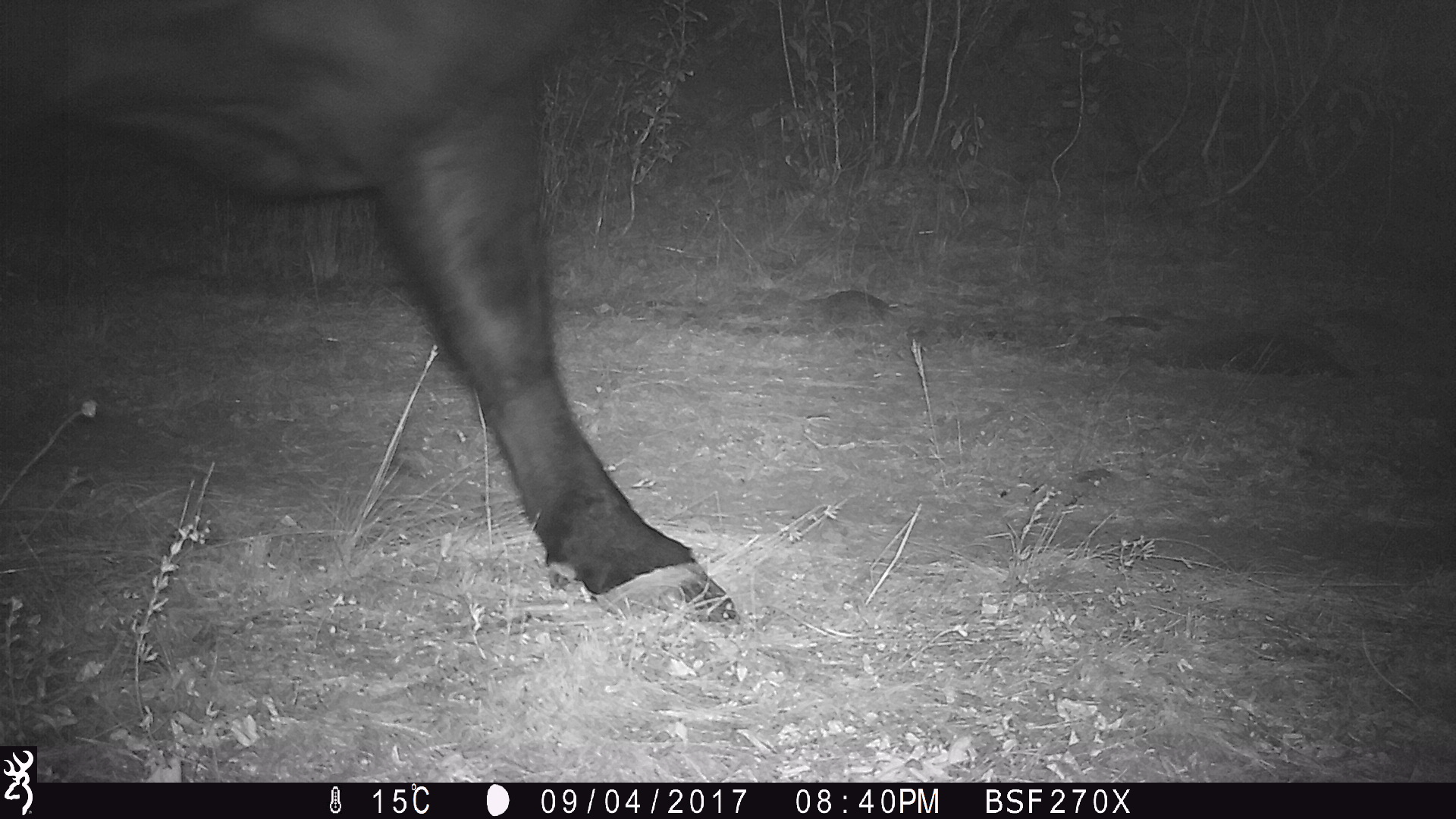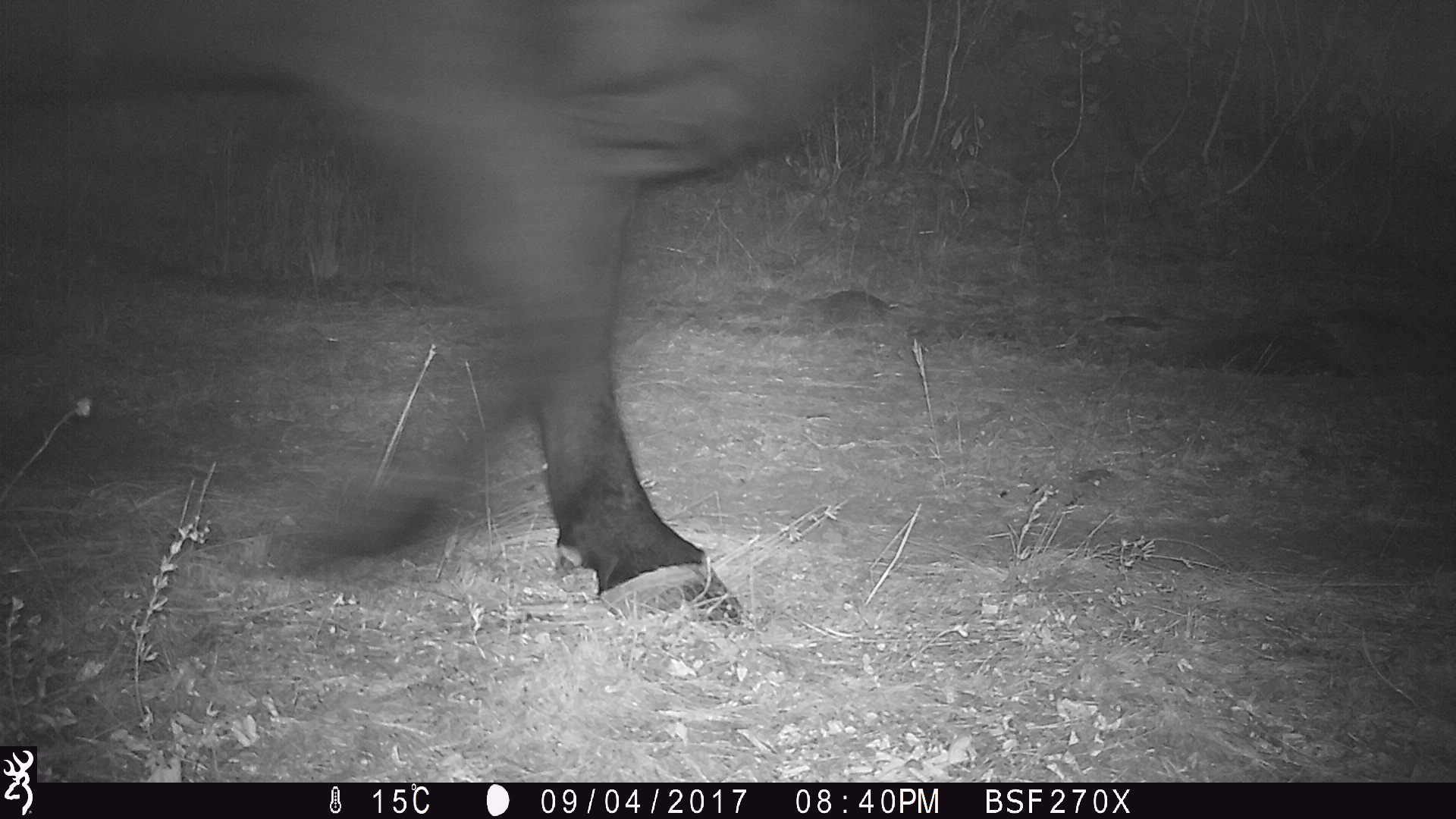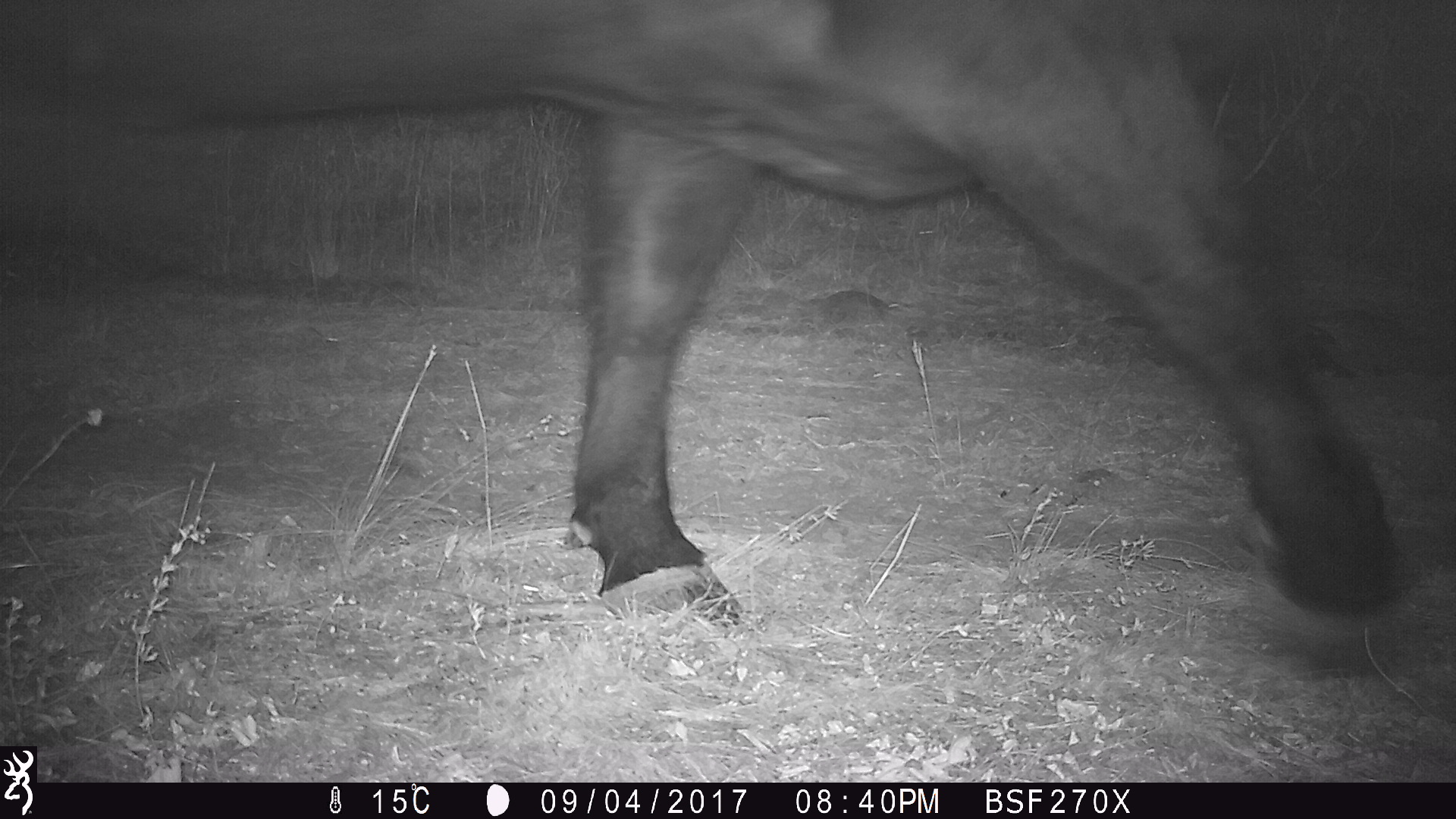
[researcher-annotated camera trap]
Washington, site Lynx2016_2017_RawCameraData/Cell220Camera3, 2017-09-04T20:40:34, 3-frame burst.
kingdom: Animalia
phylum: Chordata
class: Mammalia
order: Artiodactyla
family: Bovidae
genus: Bos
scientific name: Bos taurus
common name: domestic cattle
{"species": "domestic cattle (Bos taurus)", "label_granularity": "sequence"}